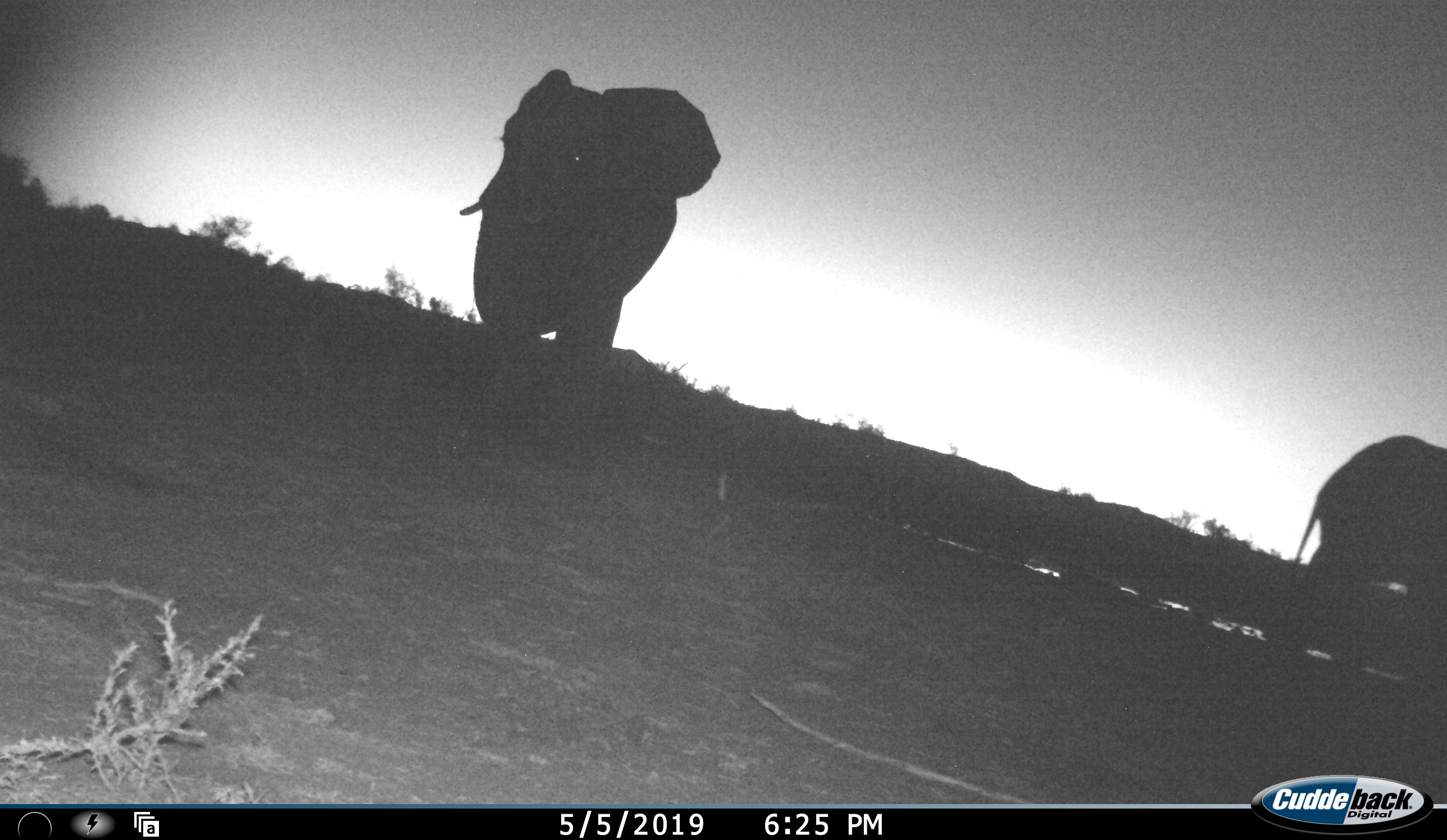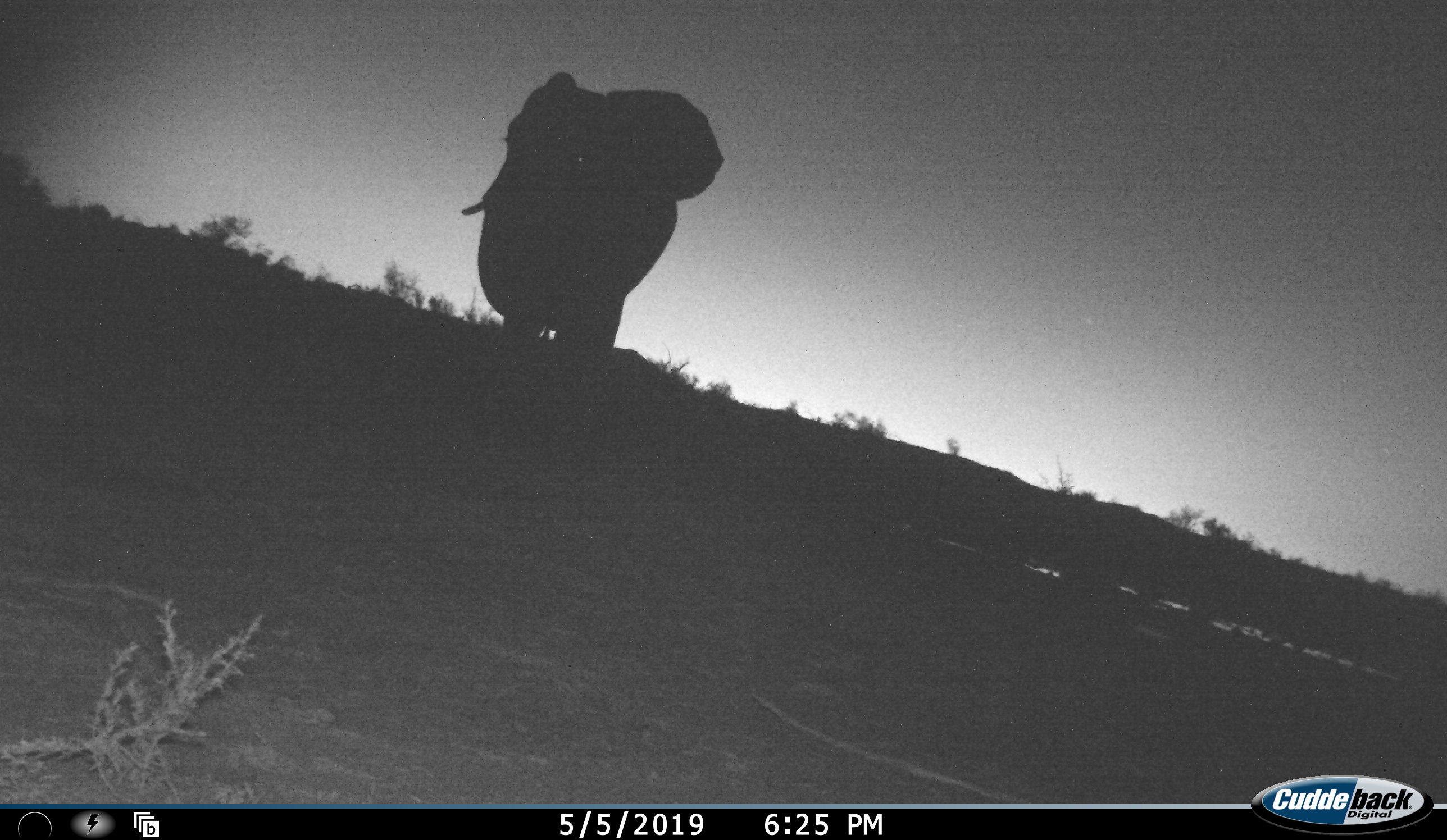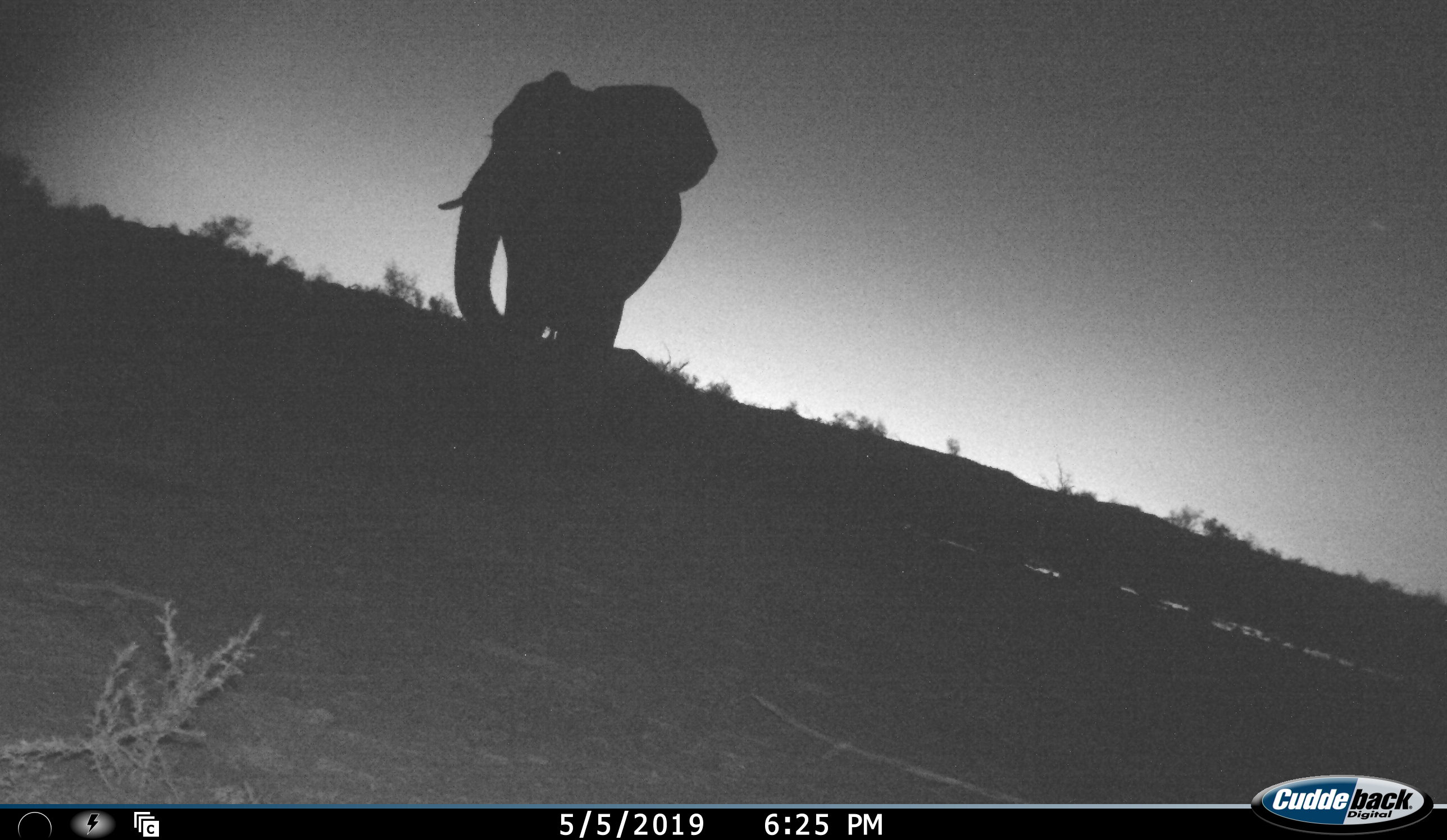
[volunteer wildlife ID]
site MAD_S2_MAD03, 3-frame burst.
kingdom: Animalia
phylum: Chordata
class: Mammalia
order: Proboscidea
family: Elephantidae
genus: Loxodonta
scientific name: Loxodonta africana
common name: african bush elephant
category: elephant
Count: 2.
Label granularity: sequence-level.